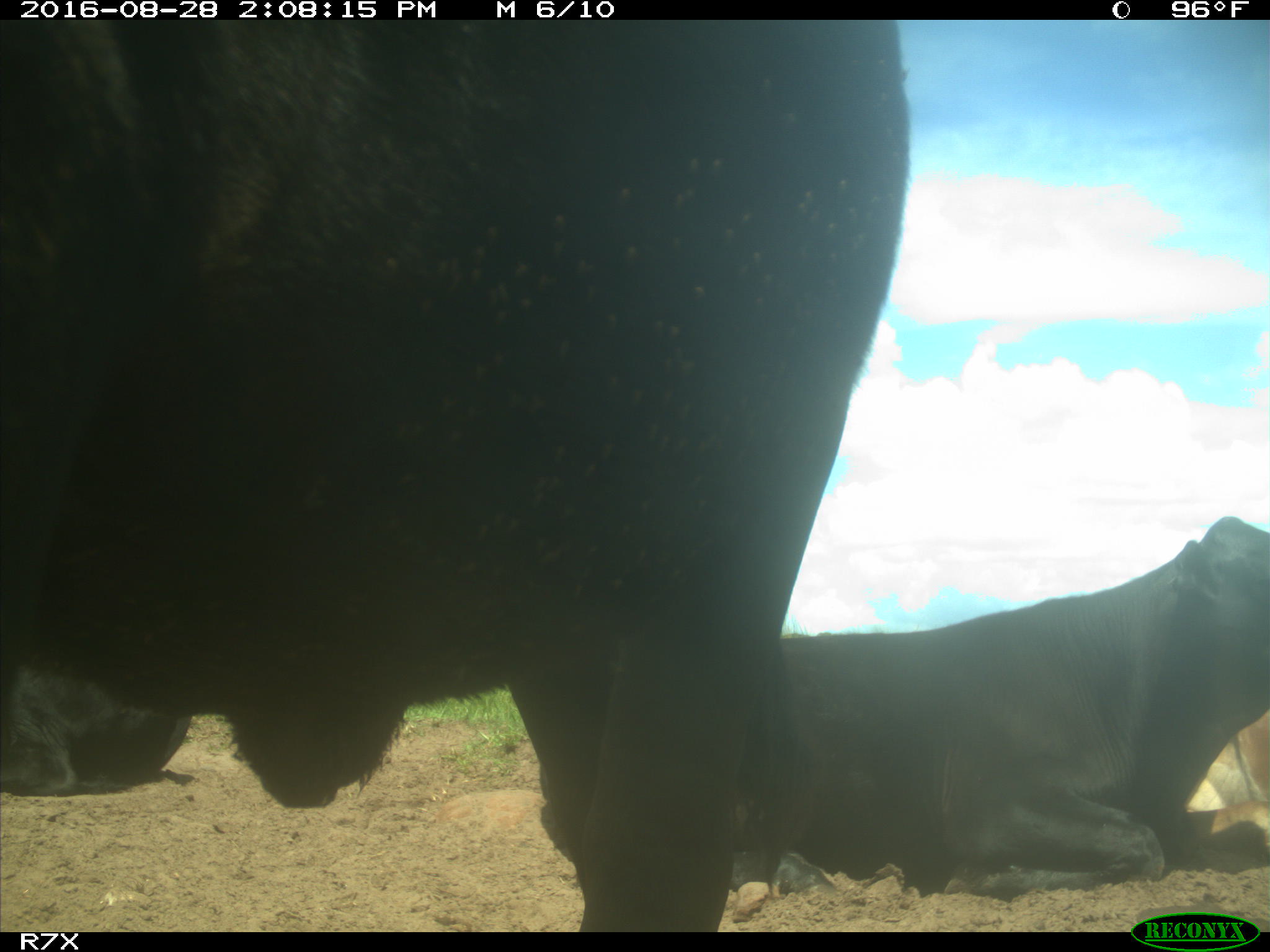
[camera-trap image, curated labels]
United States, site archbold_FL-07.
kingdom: Animalia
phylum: Chordata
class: Mammalia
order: Artiodactyla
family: Bovidae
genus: Bos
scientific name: Bos taurus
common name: domestic cow